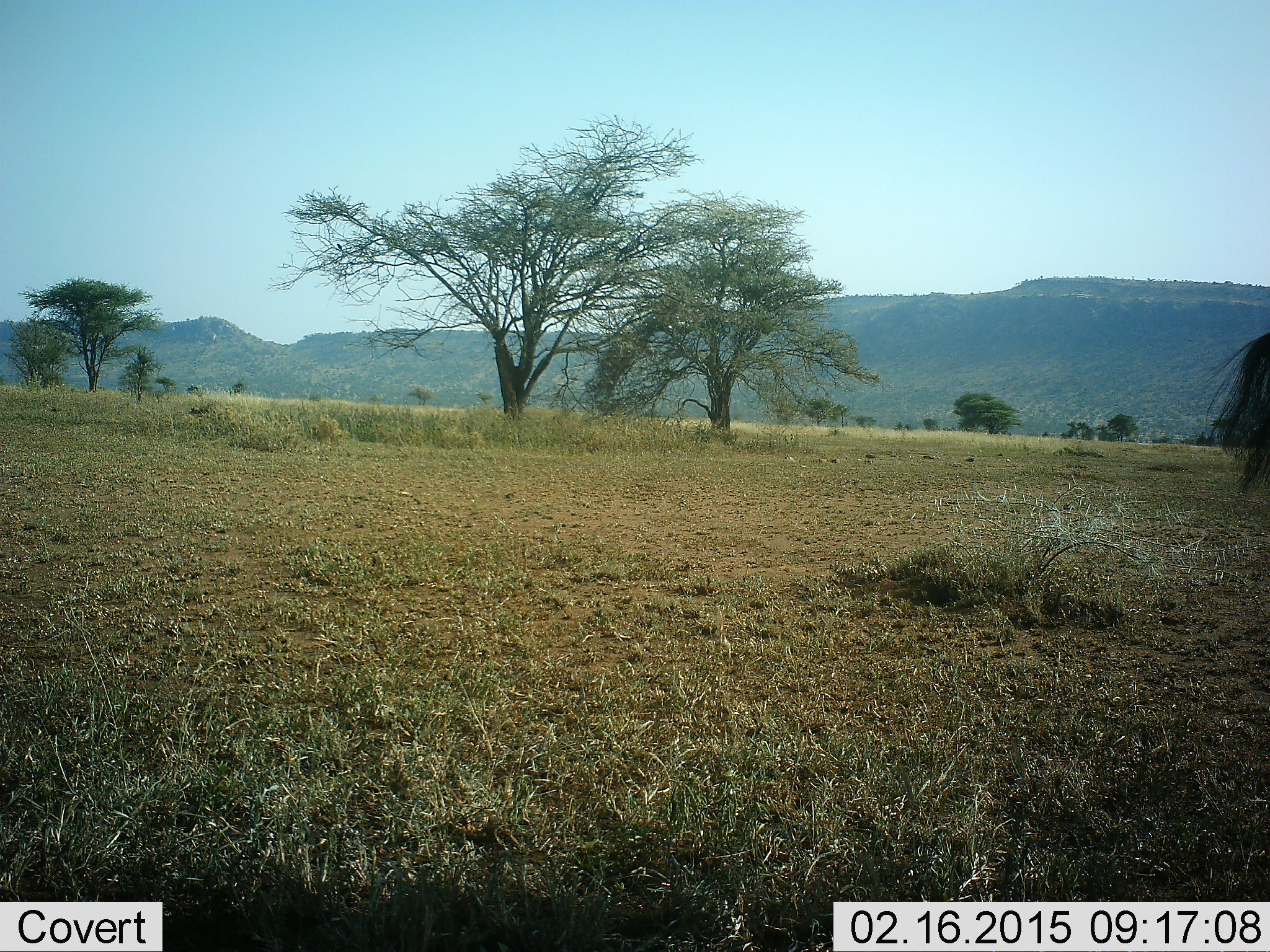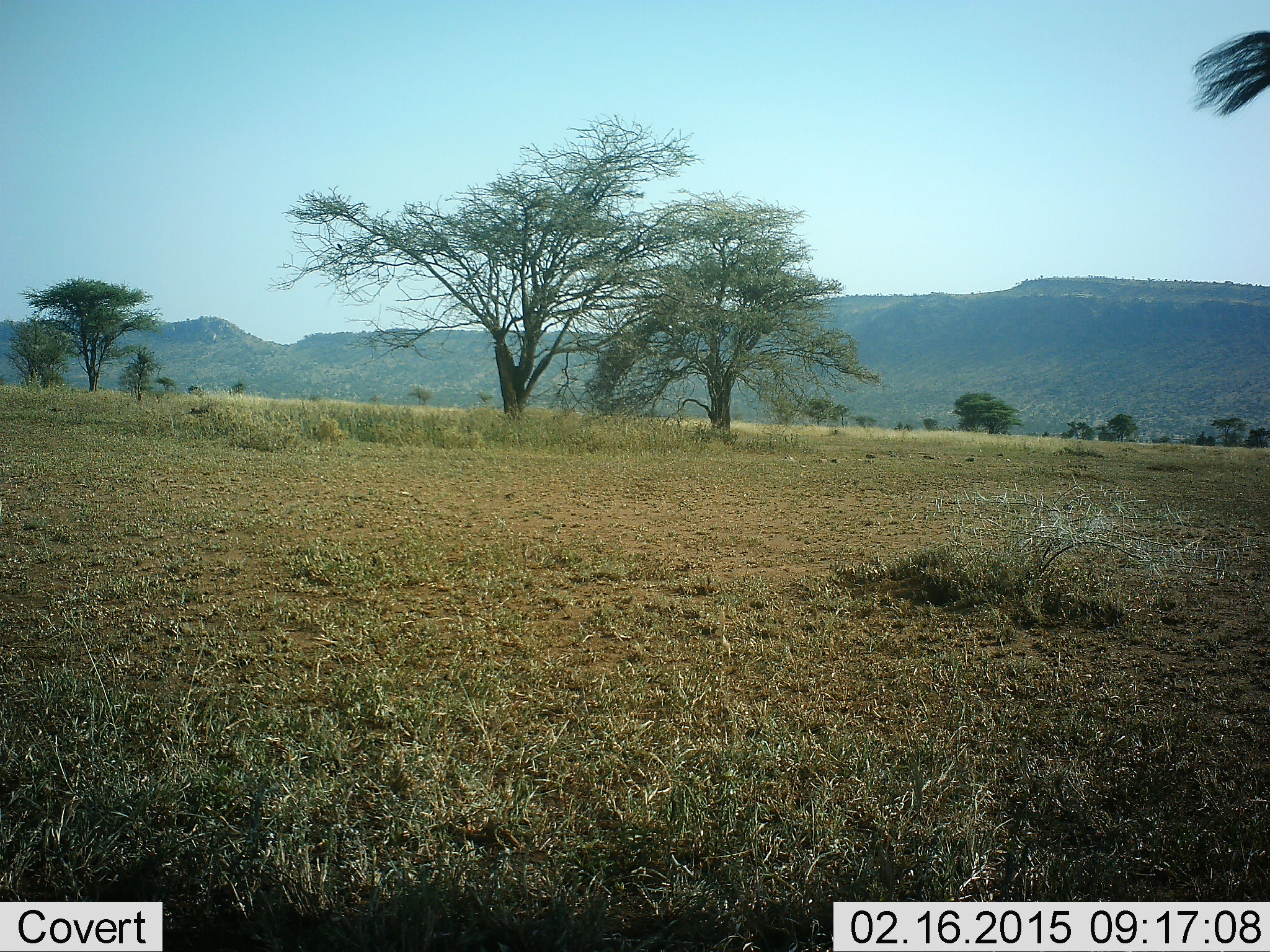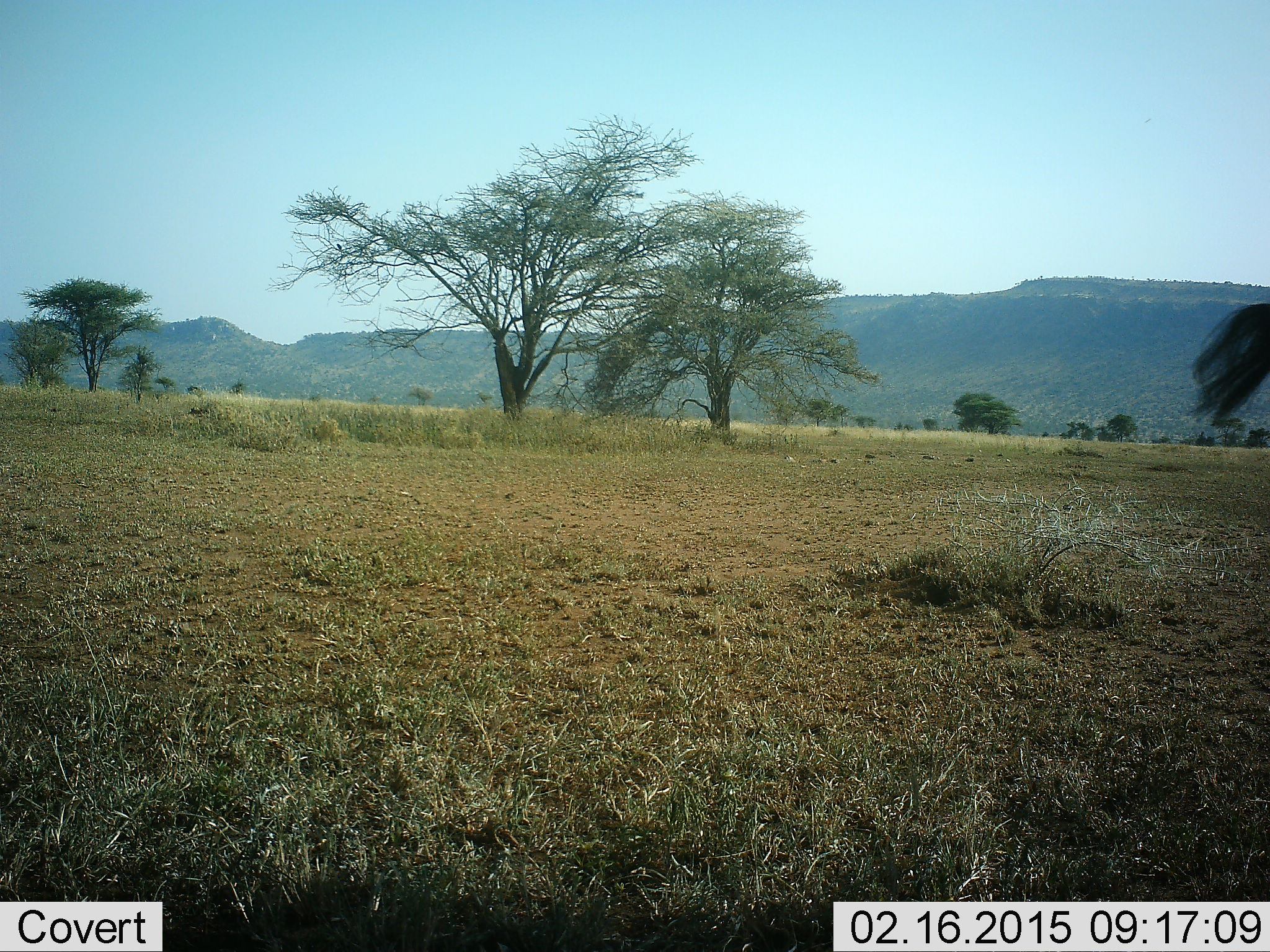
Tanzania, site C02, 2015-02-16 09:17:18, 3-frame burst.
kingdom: Animalia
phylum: Chordata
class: Mammalia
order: Artiodactyla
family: Bovidae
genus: Connochaetes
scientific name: Connochaetes taurinus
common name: blue wildebeest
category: wildebeest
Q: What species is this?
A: Wildebeest (blue wildebeest) (Connochaetes taurinus).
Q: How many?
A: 1.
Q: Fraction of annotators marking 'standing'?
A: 100%.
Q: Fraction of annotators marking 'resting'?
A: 0%.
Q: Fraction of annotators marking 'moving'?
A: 17%.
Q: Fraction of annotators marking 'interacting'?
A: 0%.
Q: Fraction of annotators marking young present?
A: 0%.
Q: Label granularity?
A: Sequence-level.